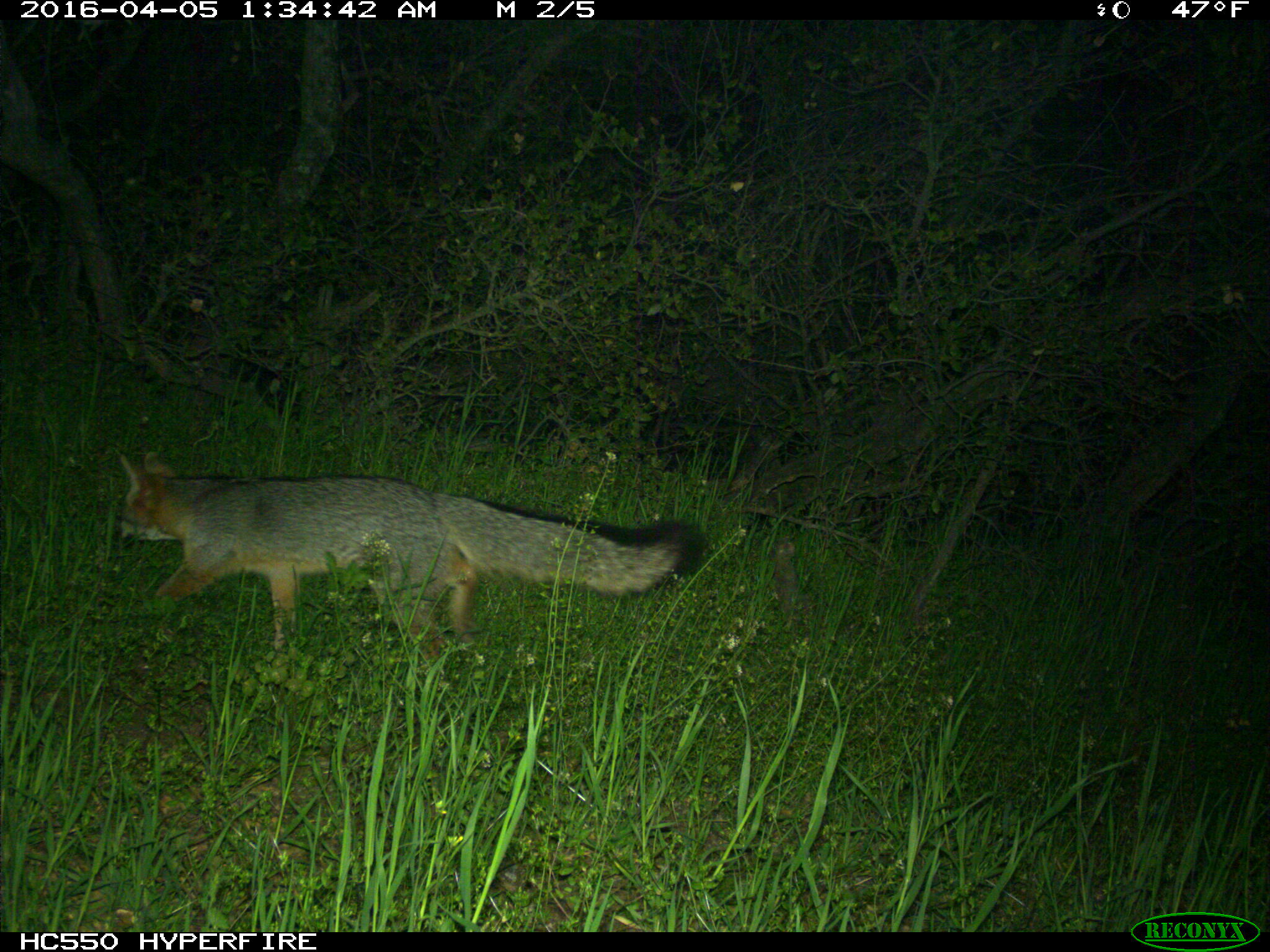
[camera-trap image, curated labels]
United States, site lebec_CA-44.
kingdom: Animalia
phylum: Chordata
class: Mammalia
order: Carnivora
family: Canidae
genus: Urocyon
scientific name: Urocyon cinereoargenteus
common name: gray fox